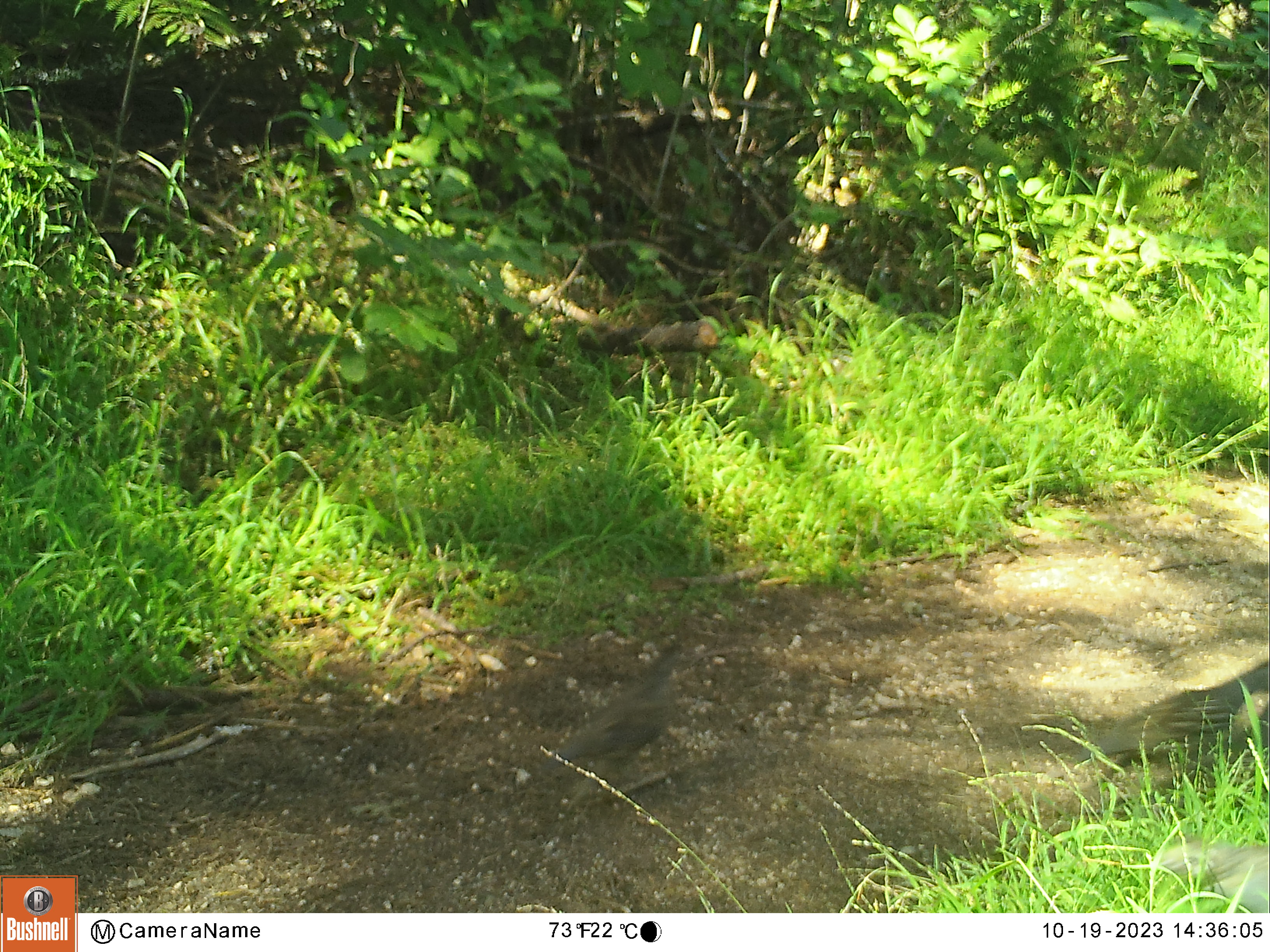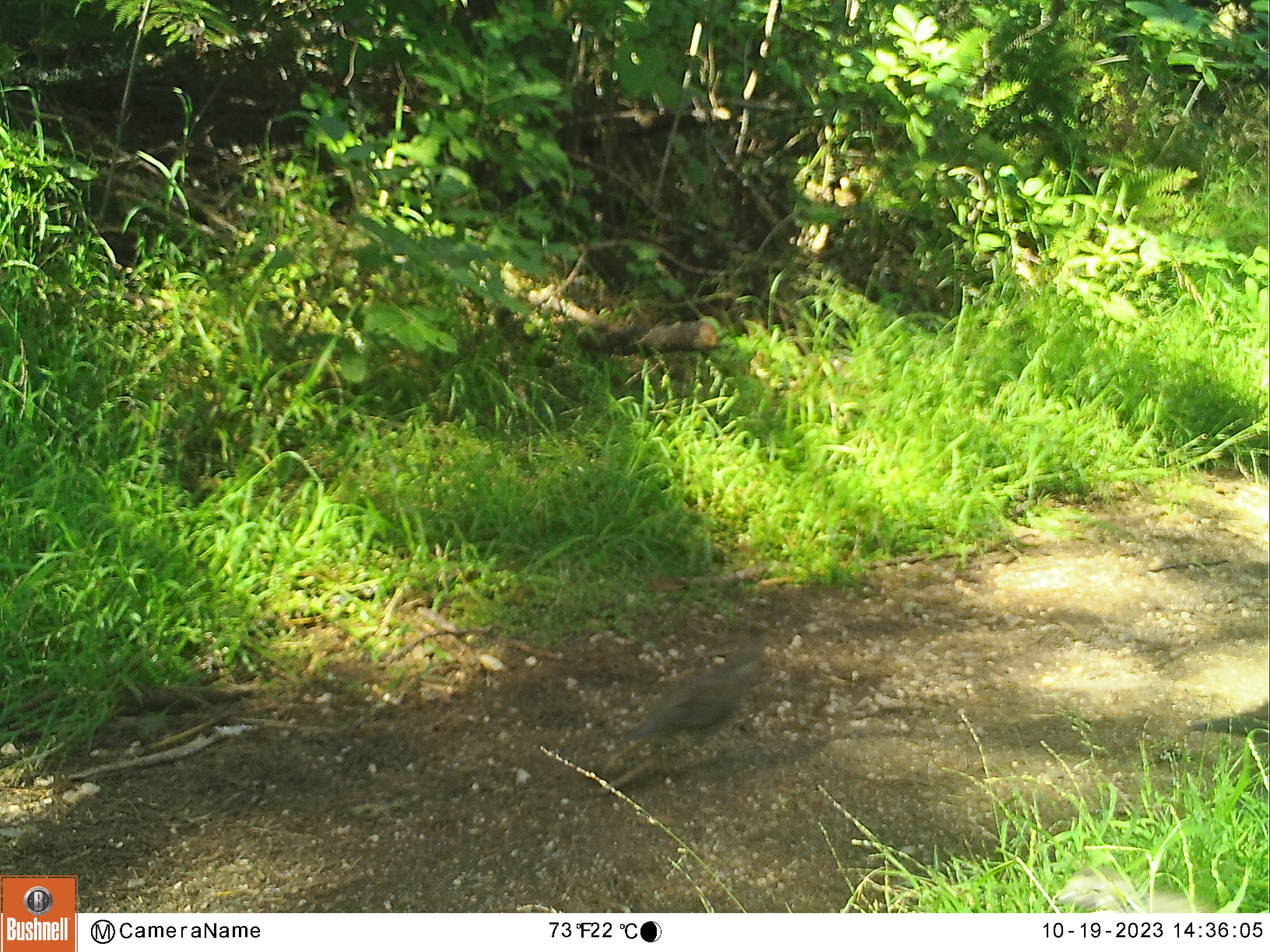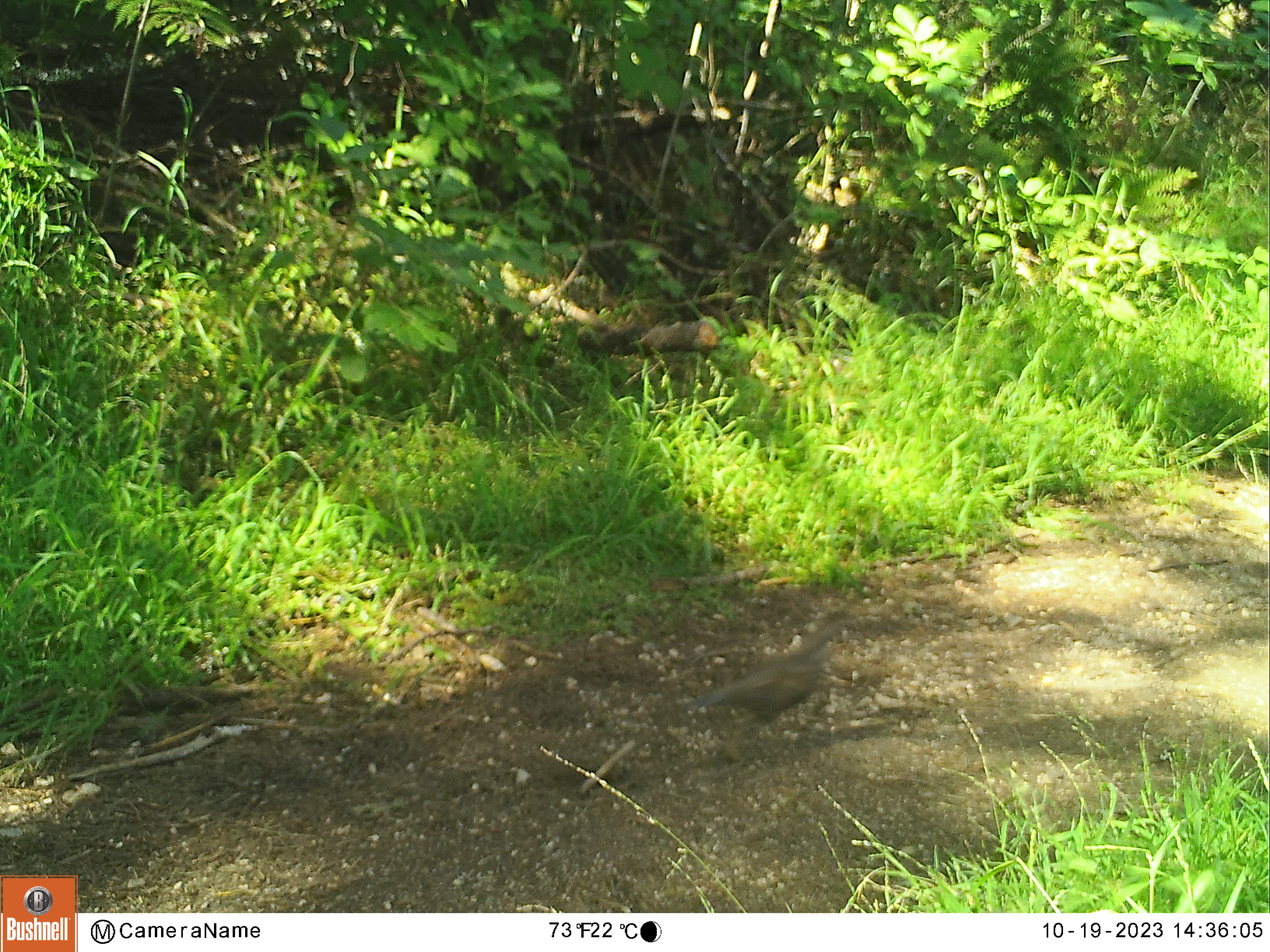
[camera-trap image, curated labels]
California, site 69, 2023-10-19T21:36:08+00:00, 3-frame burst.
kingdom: Animalia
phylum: Chordata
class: Aves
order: Galliformes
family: Odontophoridae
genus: Callipepla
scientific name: Callipepla californica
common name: california quail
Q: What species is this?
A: California quail (Callipepla californica).